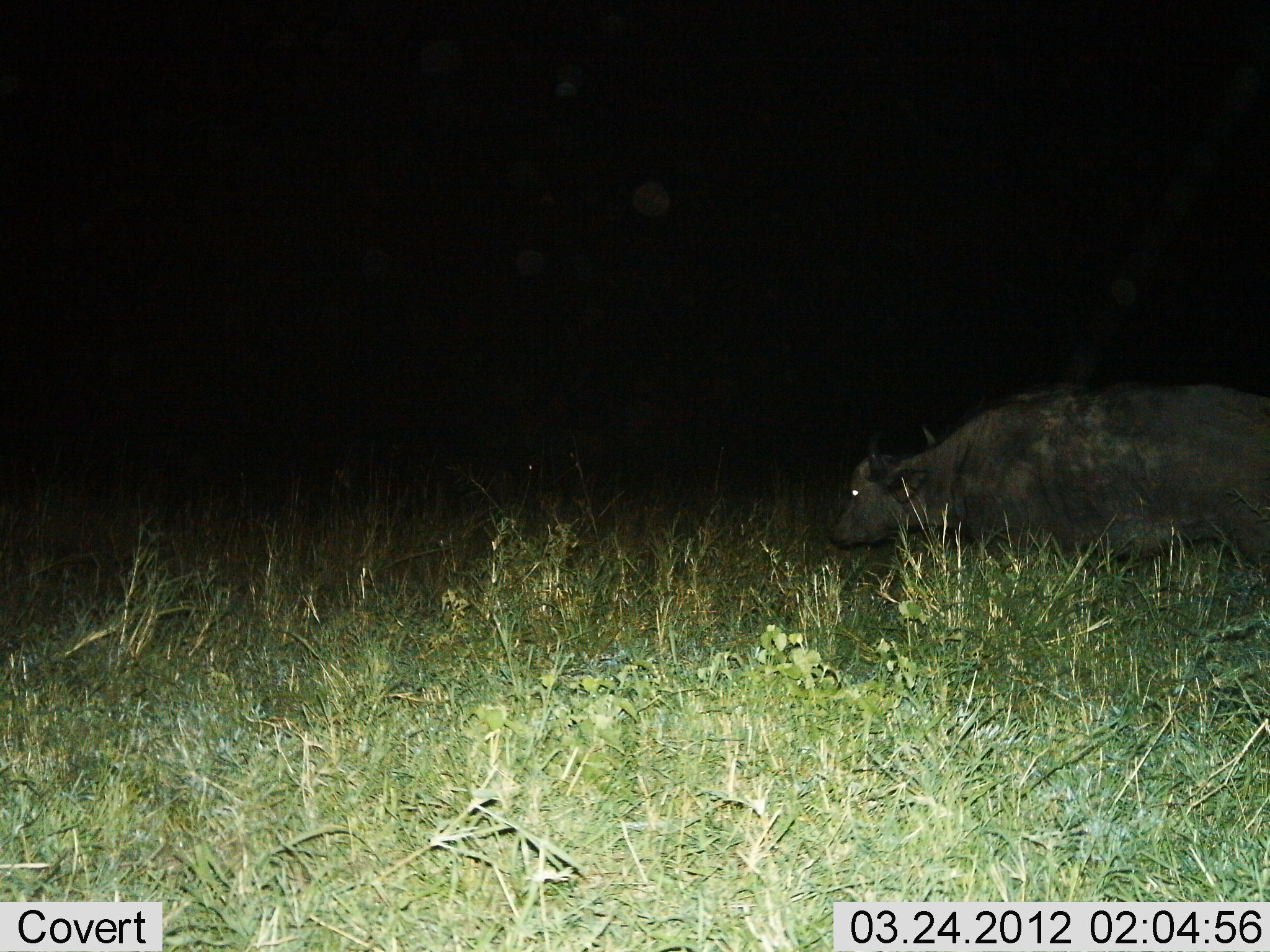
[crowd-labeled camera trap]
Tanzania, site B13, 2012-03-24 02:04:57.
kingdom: Animalia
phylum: Chordata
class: Mammalia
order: Artiodactyla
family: Bovidae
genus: Syncerus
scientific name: Syncerus caffer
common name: cape buffalo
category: buffalo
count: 1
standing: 25%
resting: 8%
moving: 75%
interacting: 0%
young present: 0%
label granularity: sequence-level